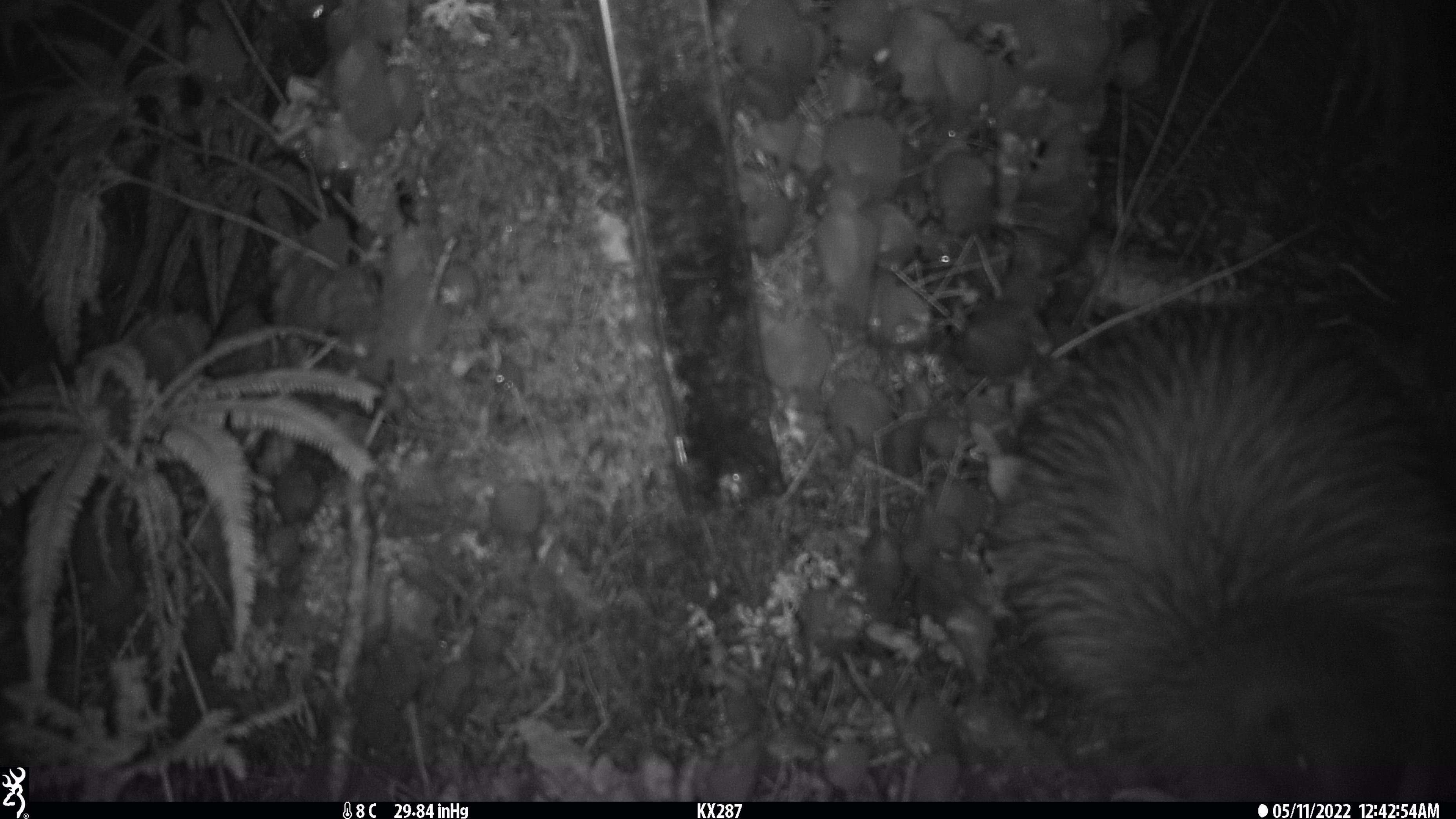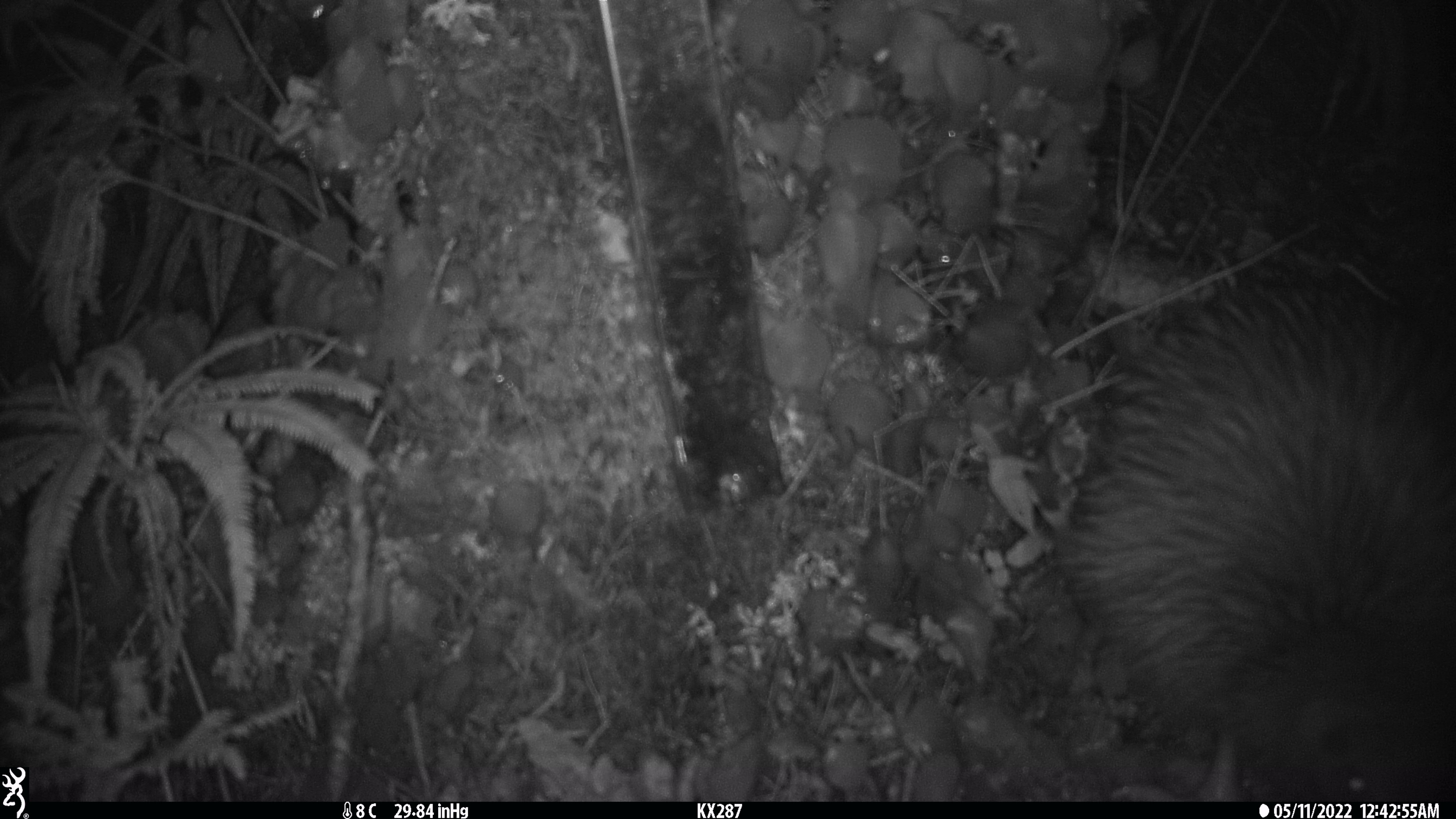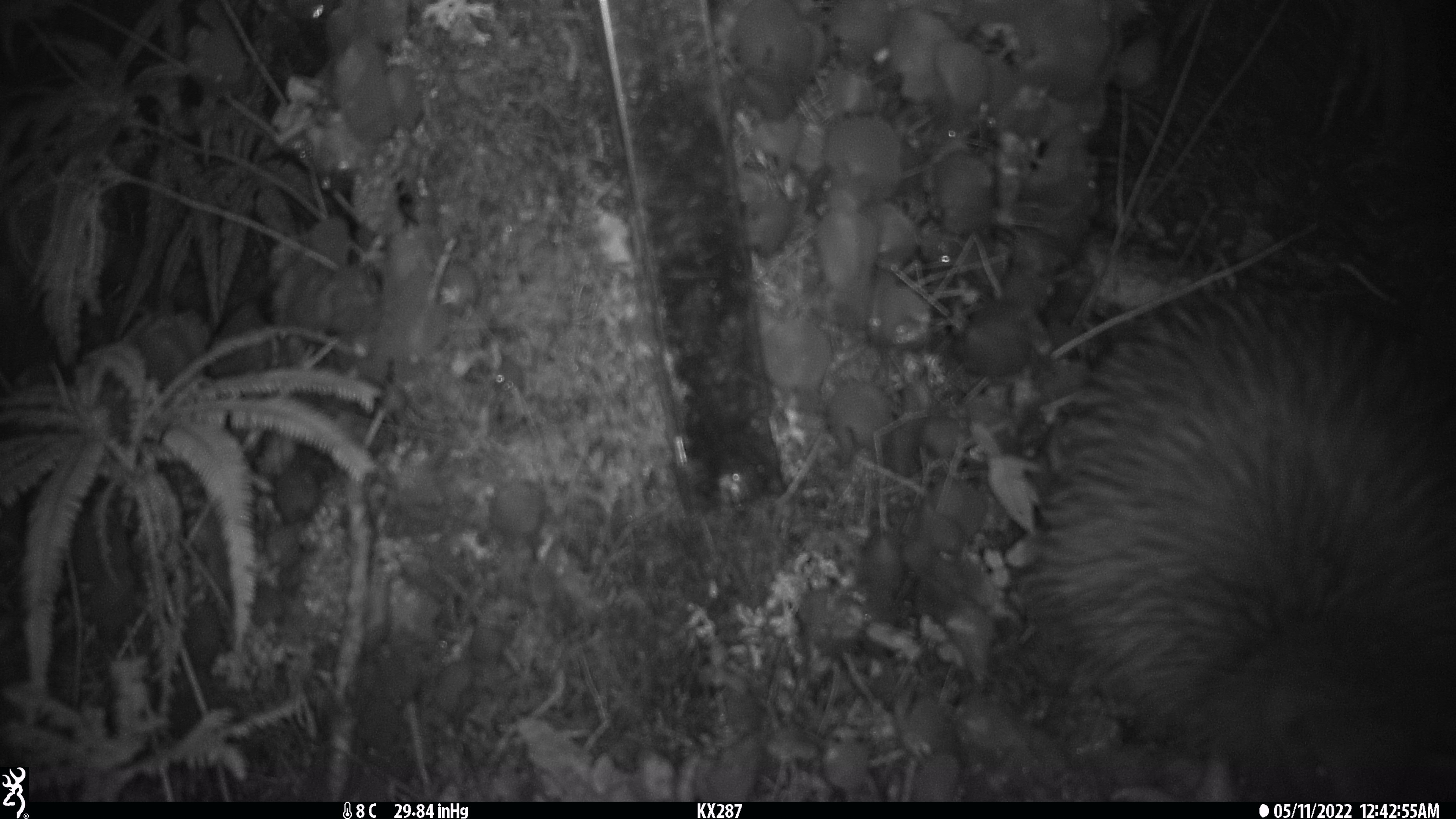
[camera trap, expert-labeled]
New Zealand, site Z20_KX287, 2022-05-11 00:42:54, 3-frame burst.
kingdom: Animalia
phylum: Chordata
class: Aves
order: Apterygiformes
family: Apterygidae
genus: Apteryx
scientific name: Apteryx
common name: kiwi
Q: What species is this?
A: Kiwi (Apteryx).